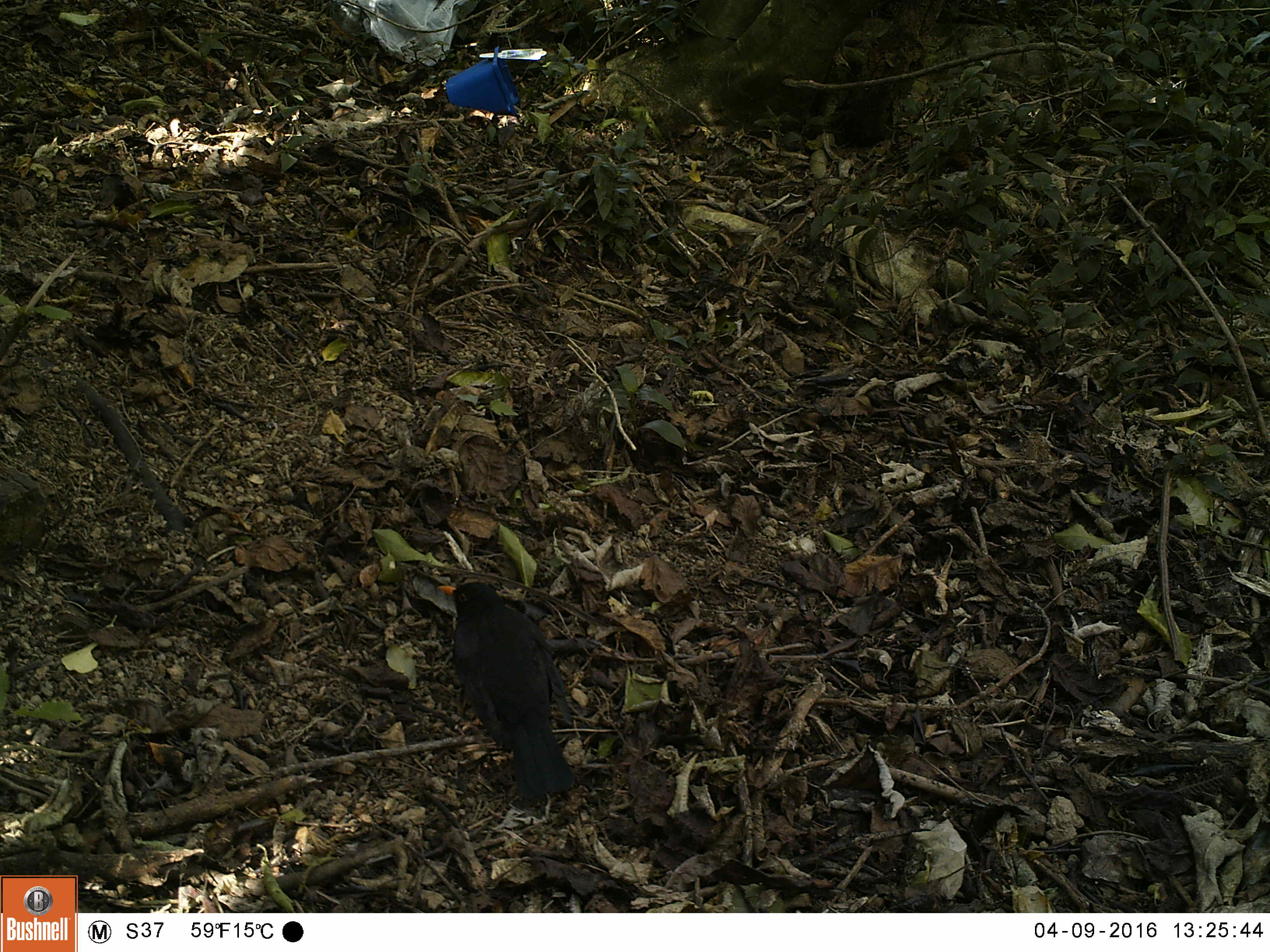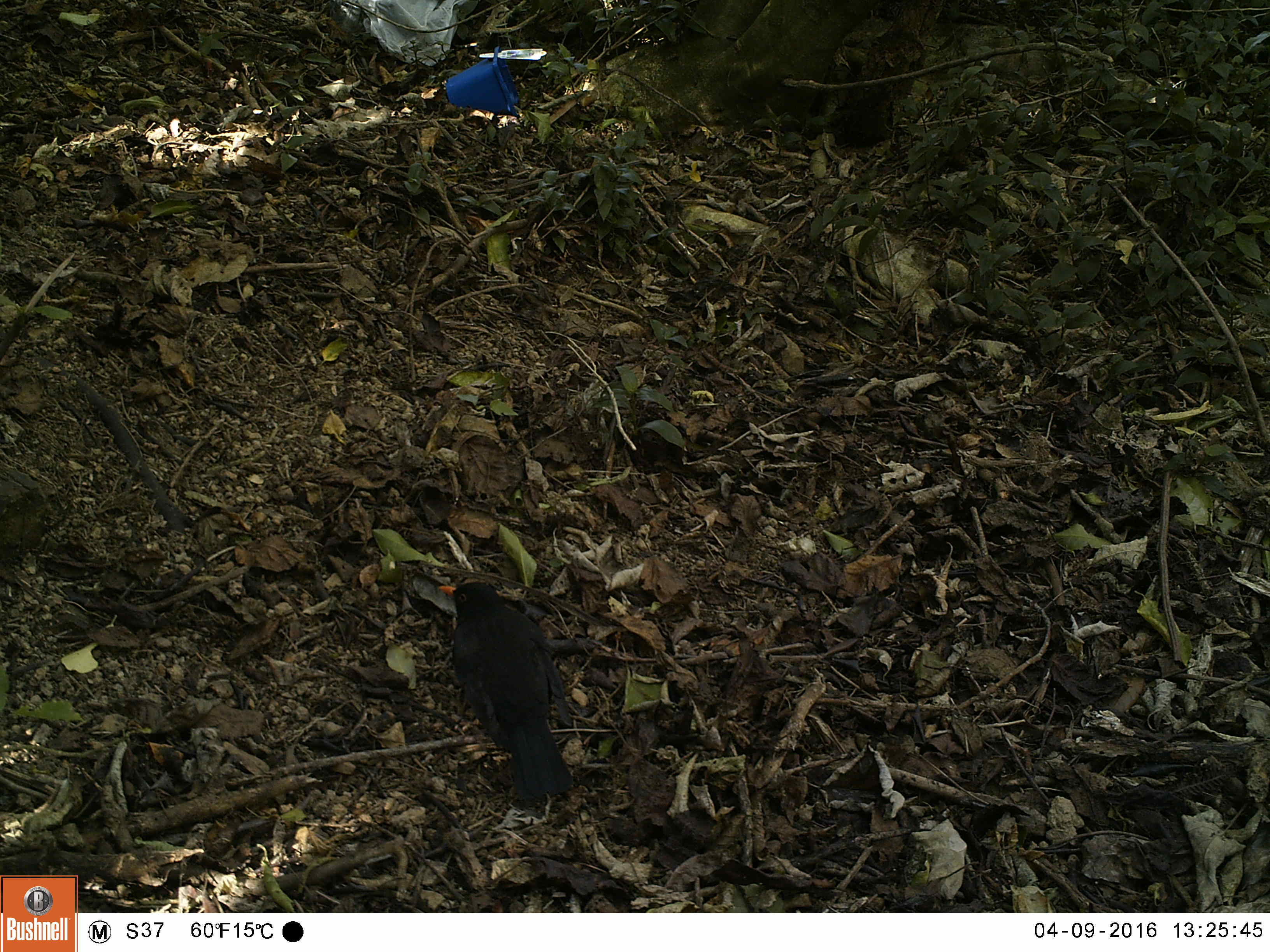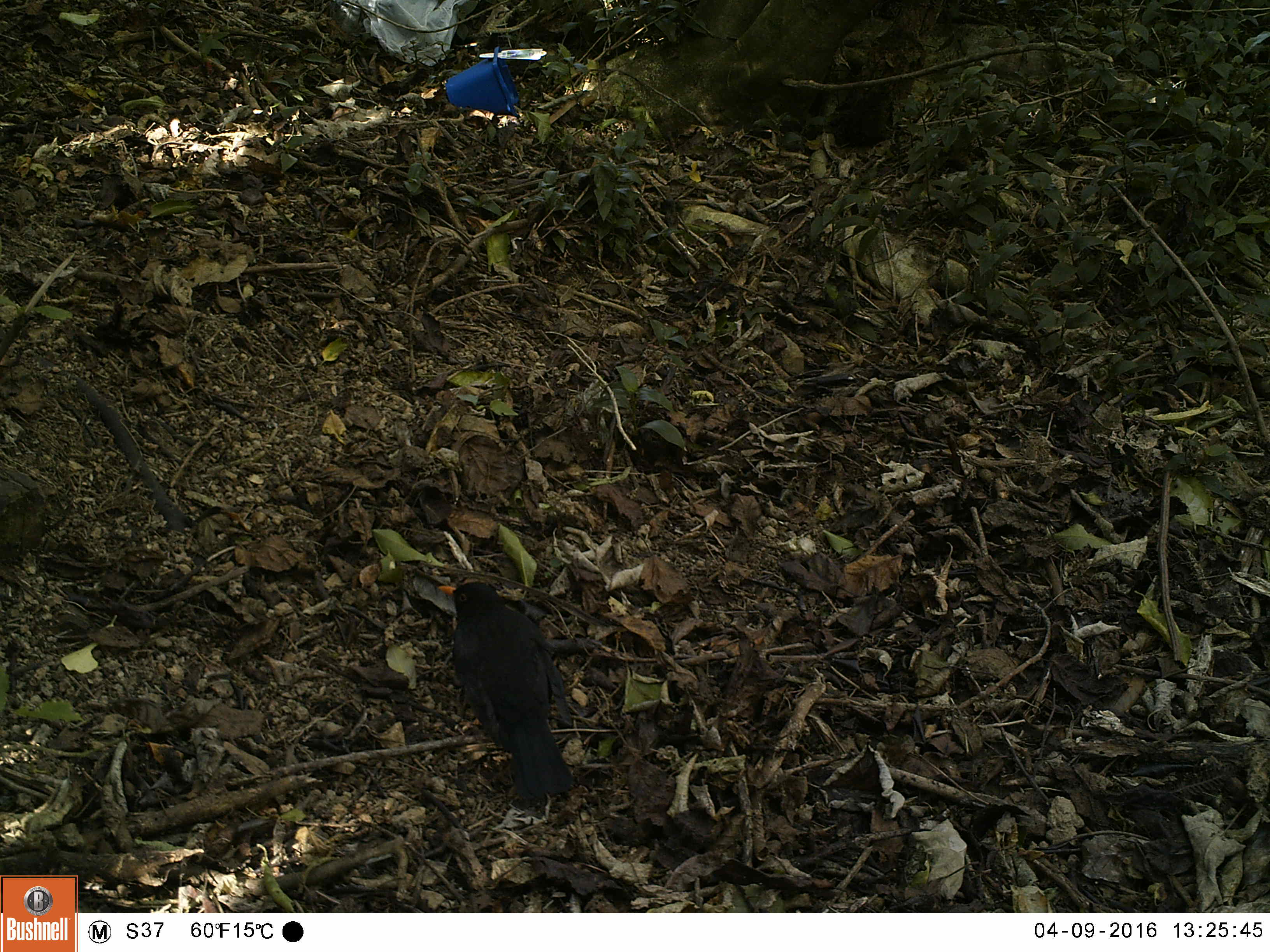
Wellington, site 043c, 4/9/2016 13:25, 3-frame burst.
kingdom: Animalia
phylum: Chordata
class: Aves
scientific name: Aves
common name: bird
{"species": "bird (Aves)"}